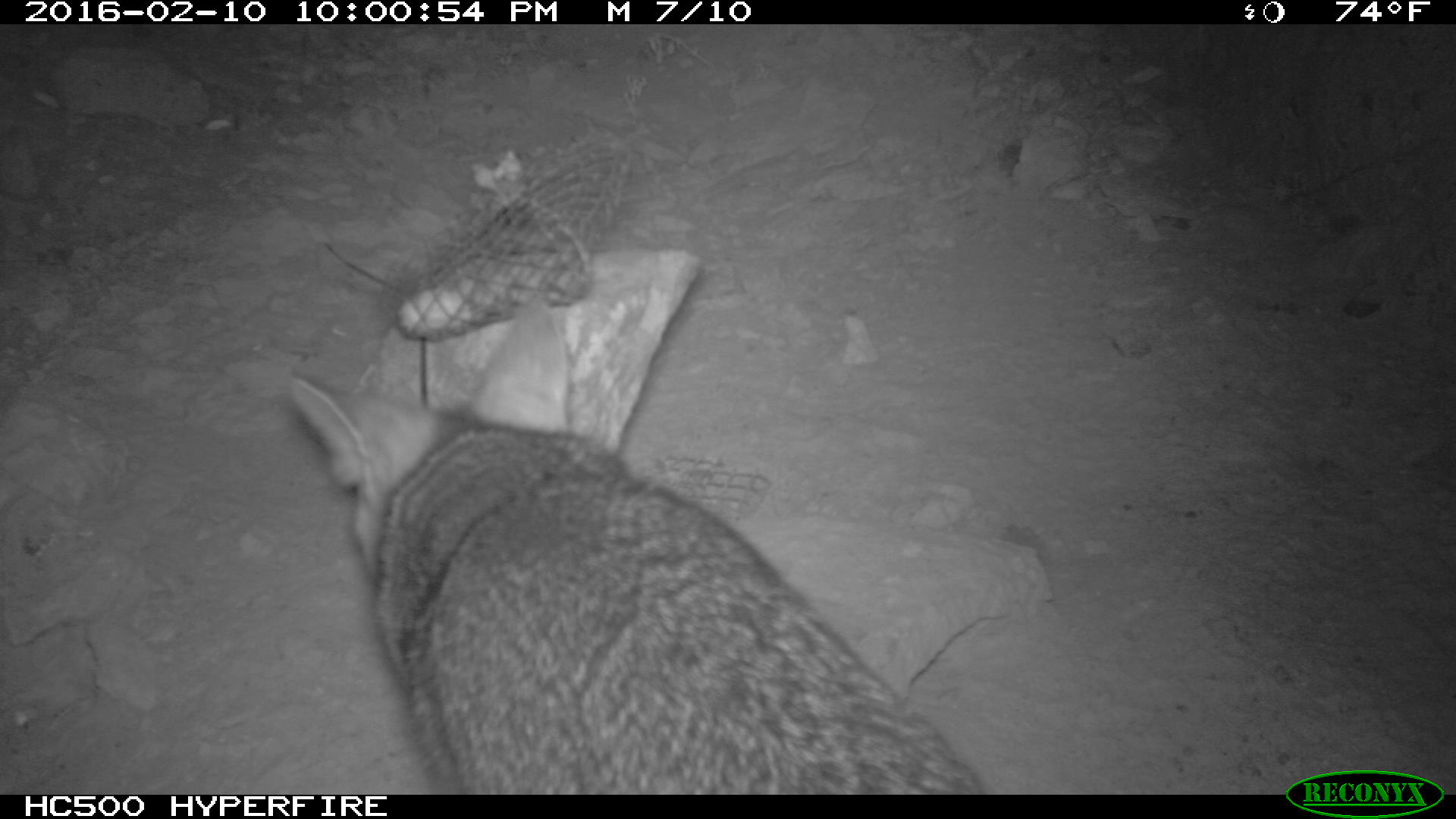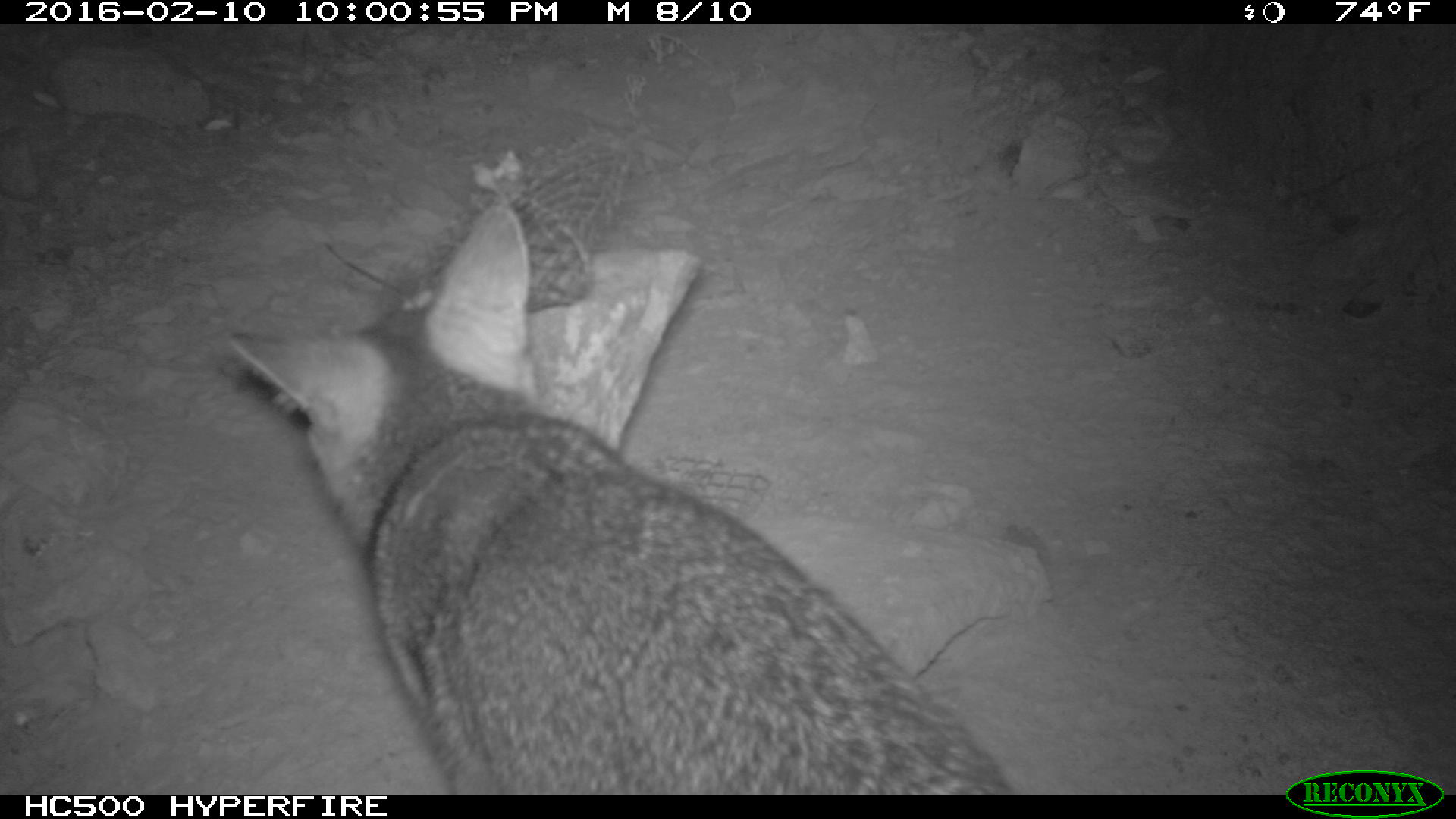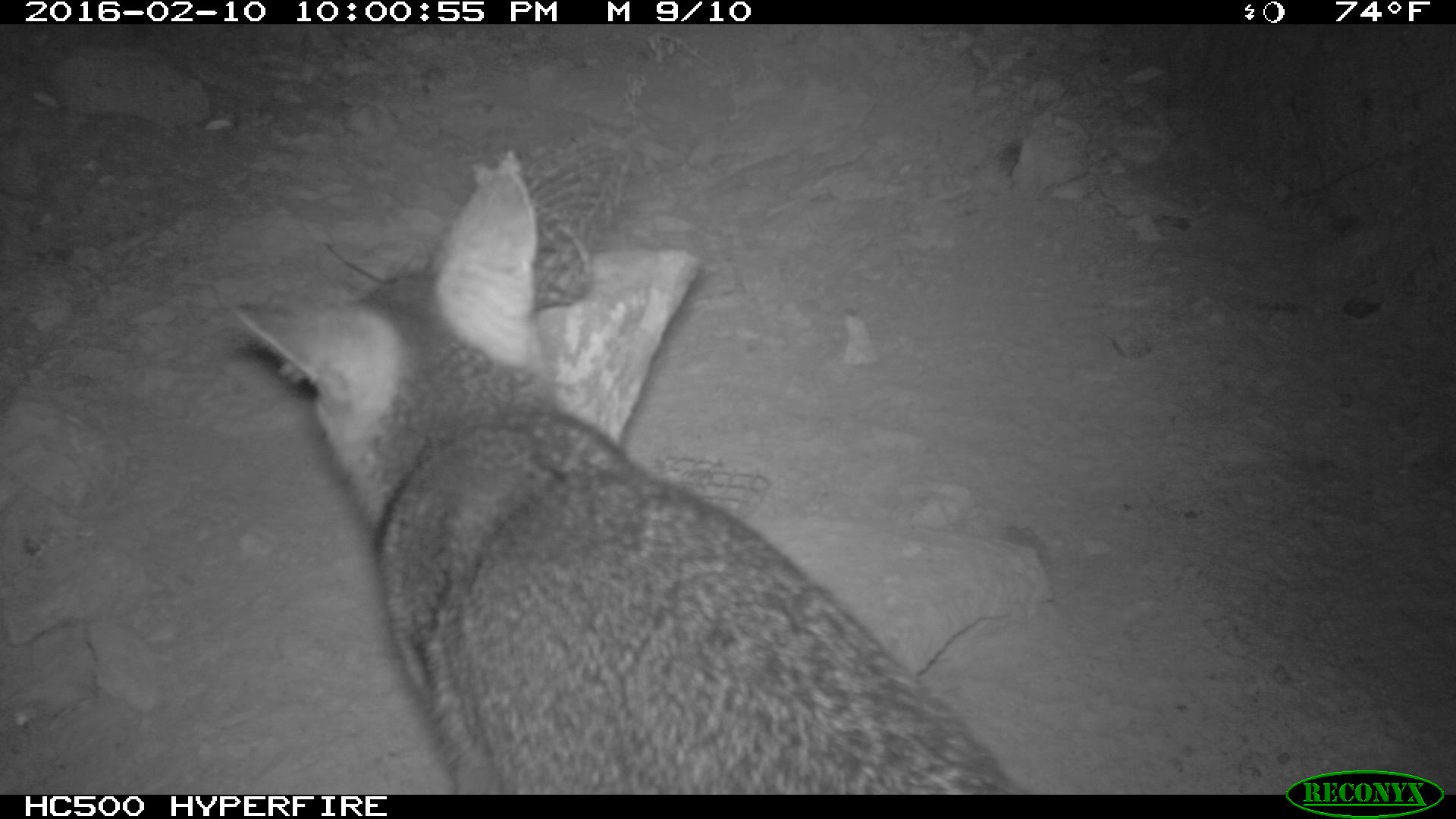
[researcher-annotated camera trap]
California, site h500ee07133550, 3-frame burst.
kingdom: Animalia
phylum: Chordata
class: Mammalia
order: Carnivora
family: Canidae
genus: Urocyon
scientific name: Urocyon littoralis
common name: island fox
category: fox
Fox (island fox) (Urocyon littoralis).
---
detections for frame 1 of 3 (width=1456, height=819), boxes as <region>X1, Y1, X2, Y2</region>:
fox: <region>288, 283, 984, 792</region>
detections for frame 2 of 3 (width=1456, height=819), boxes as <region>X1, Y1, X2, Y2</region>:
fox: <region>225, 199, 1013, 793</region>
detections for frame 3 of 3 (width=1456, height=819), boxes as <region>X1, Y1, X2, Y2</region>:
fox: <region>229, 149, 1013, 791</region>